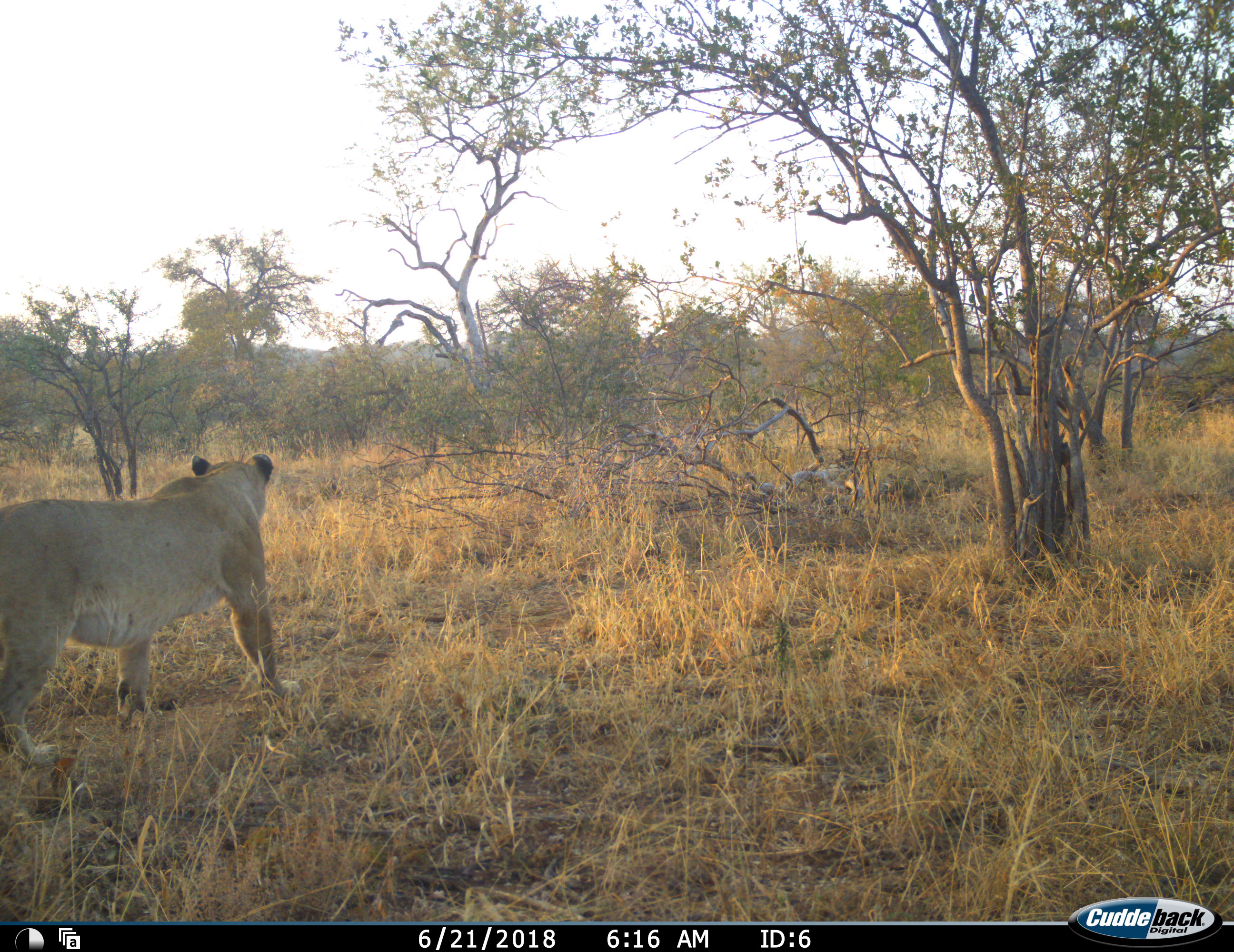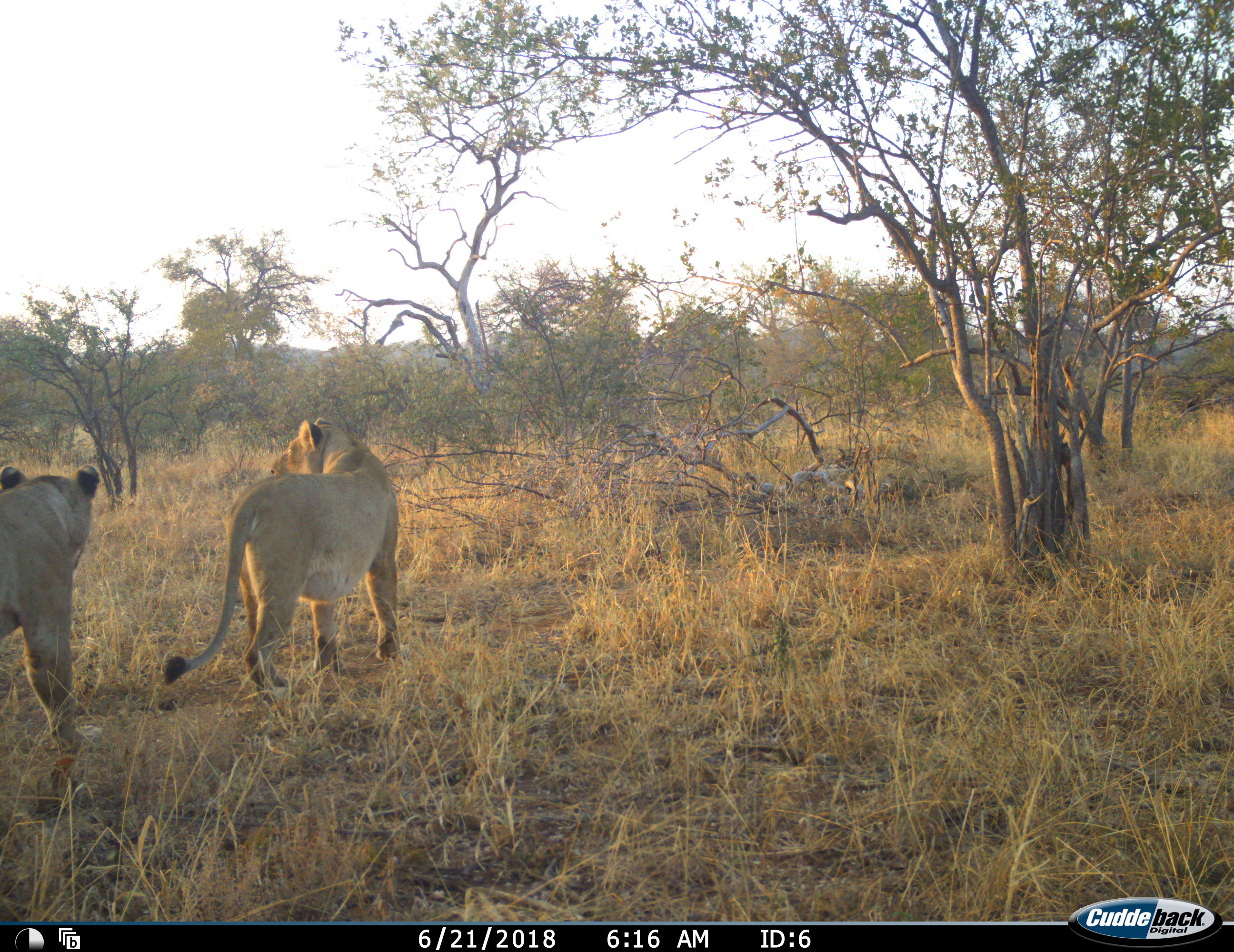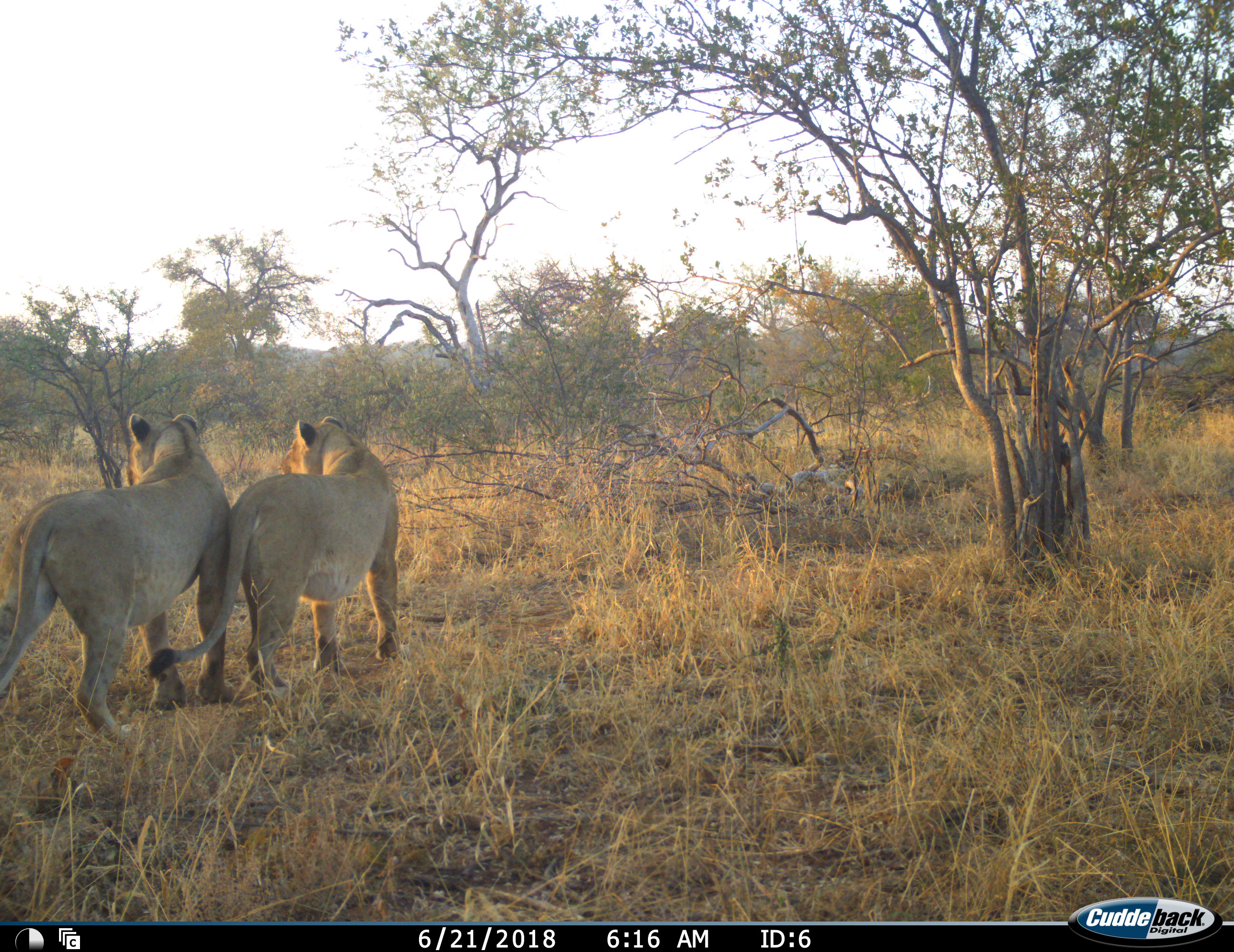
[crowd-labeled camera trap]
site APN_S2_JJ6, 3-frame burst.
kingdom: Animalia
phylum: Chordata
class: Mammalia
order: Carnivora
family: Felidae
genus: Panthera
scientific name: Panthera leo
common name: lion female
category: lionfemale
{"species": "lionfemale (lion female) (Panthera leo)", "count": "2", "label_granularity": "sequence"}